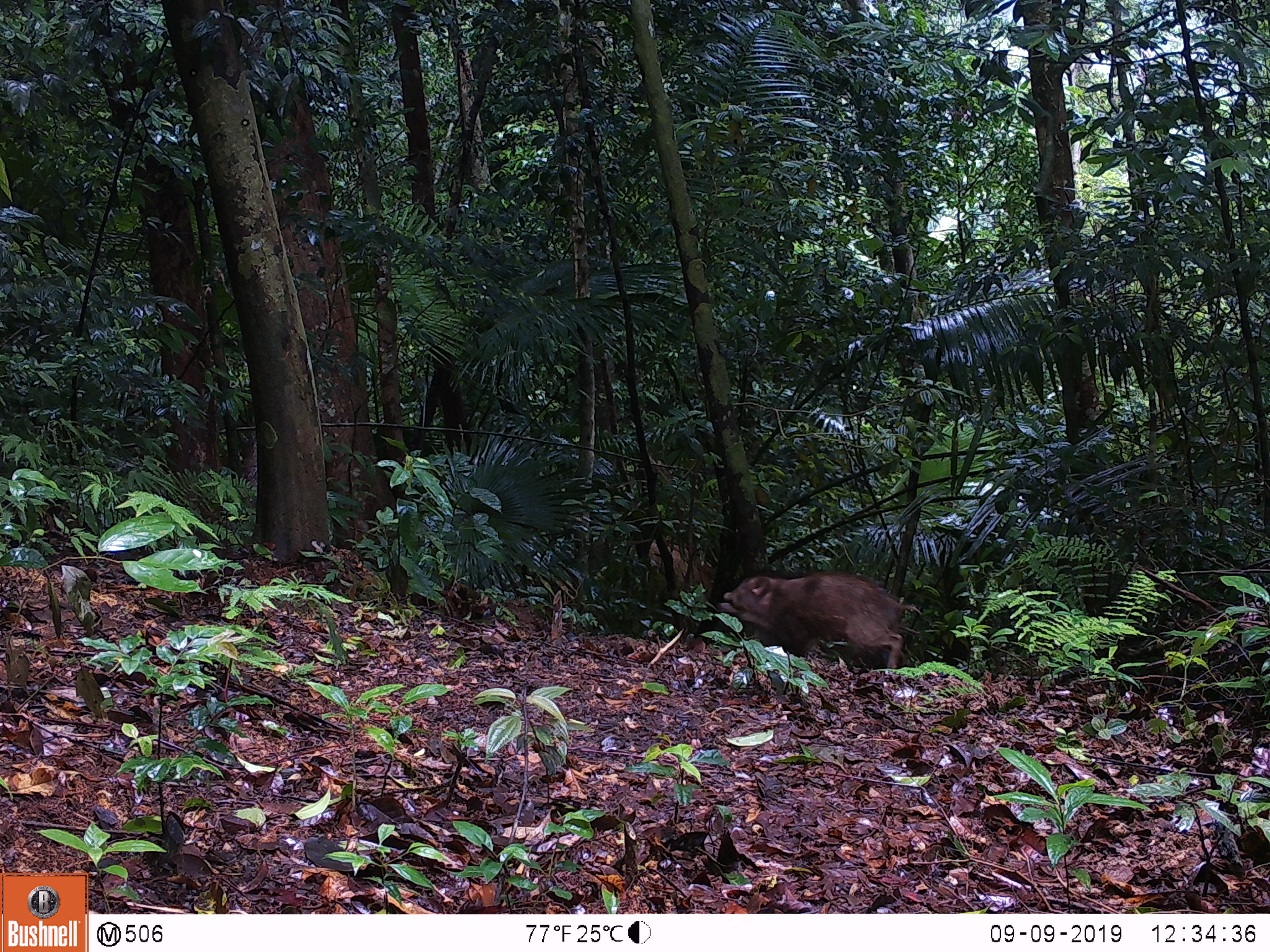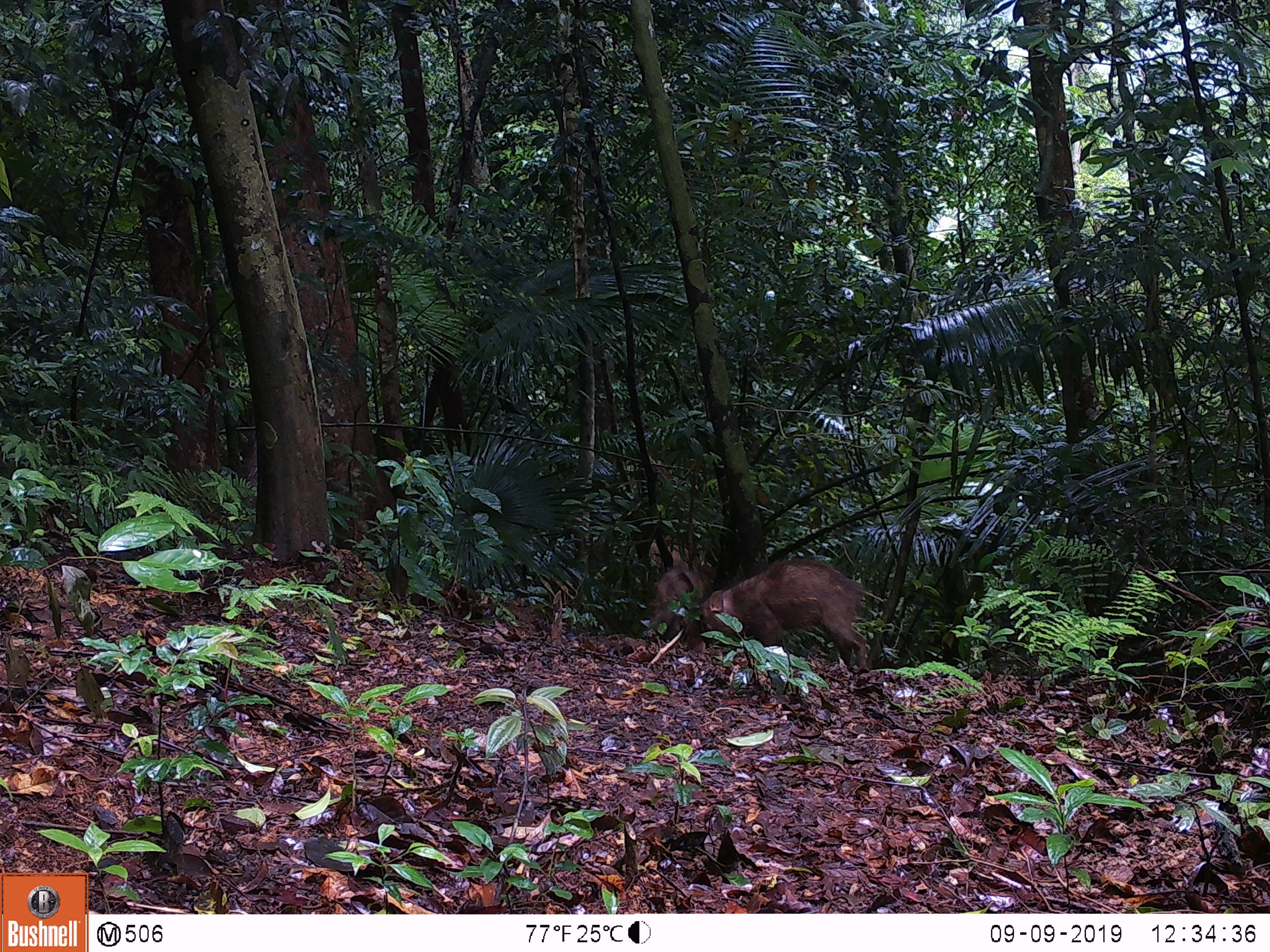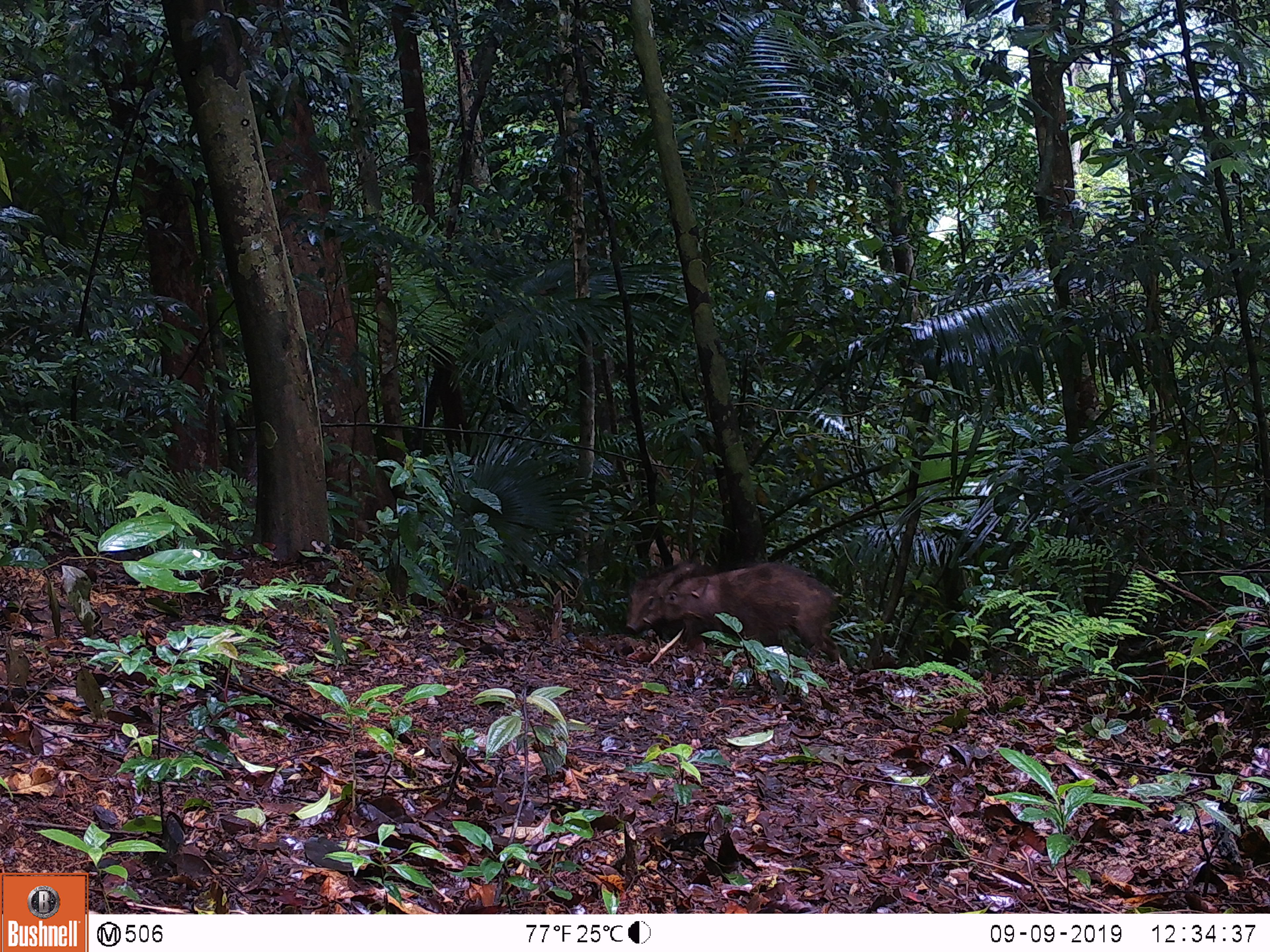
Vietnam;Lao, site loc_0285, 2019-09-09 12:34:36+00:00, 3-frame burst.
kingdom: Animalia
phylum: Chordata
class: Mammalia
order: Artiodactyla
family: Suidae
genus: Sus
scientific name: Sus scrofa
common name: eurasian wild pig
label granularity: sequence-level